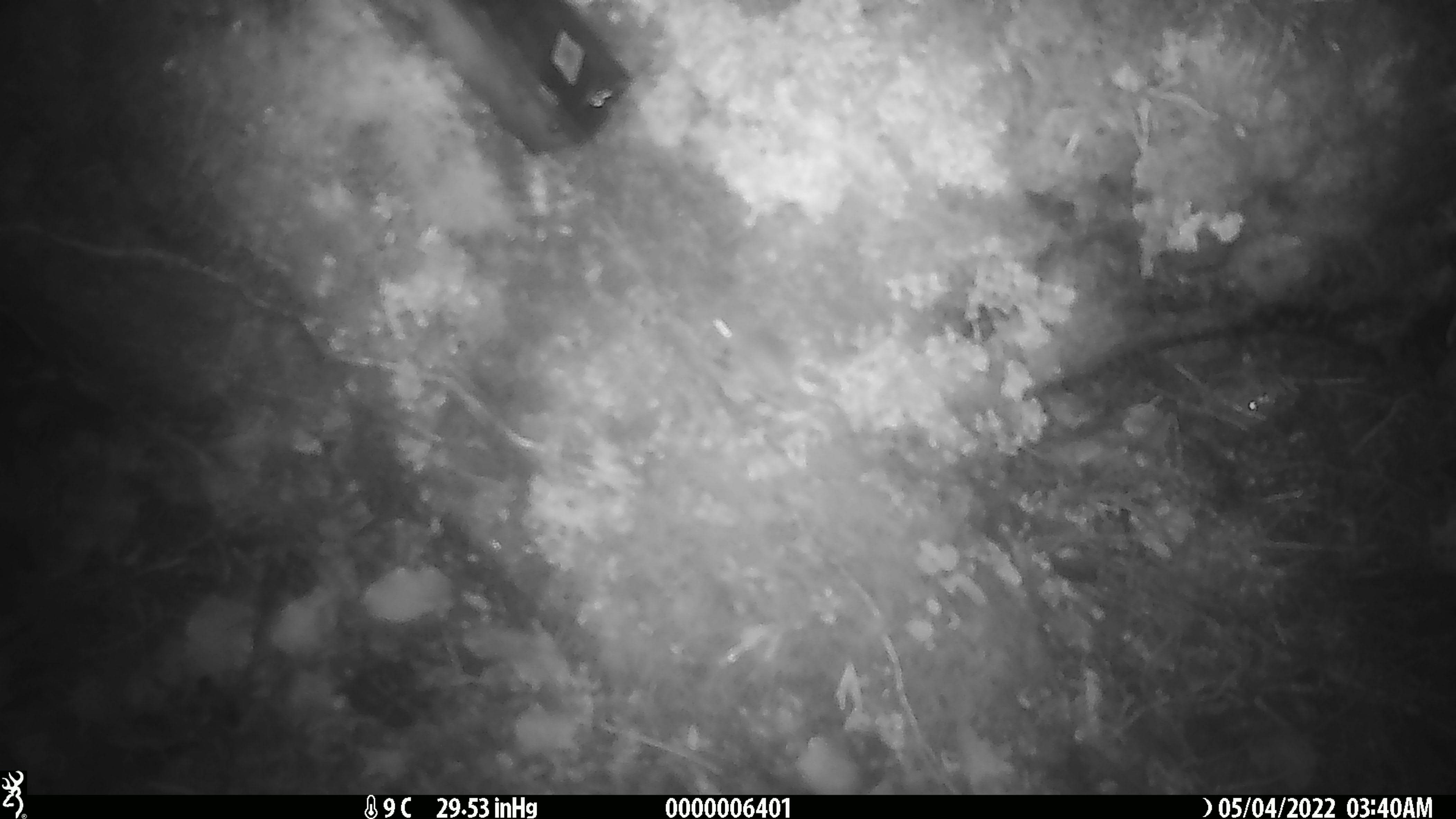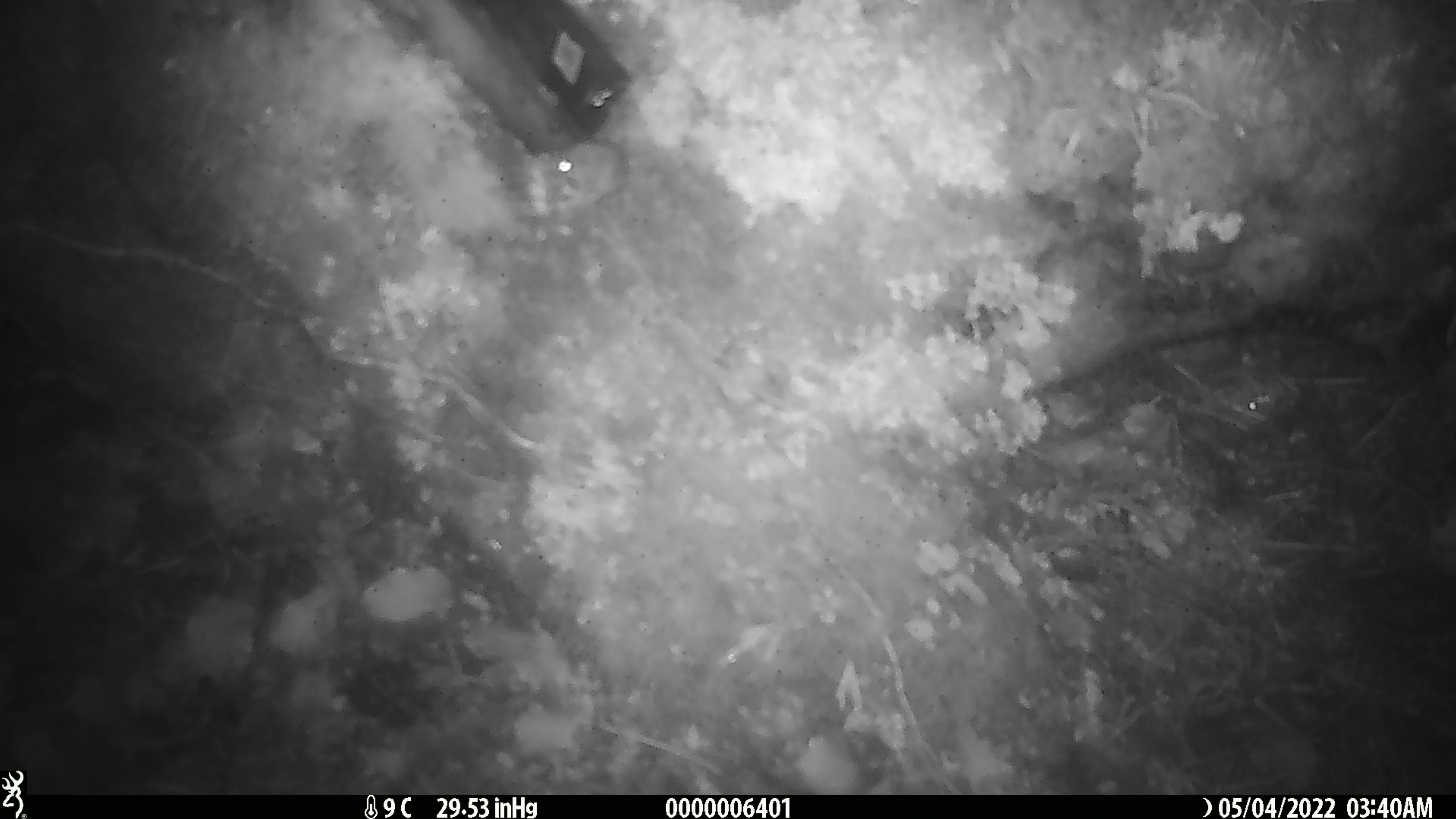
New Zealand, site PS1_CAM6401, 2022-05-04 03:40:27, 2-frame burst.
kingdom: Animalia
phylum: Chordata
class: Mammalia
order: Rodentia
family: Muridae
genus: Mus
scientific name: Mus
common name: mouse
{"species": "mouse (Mus)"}